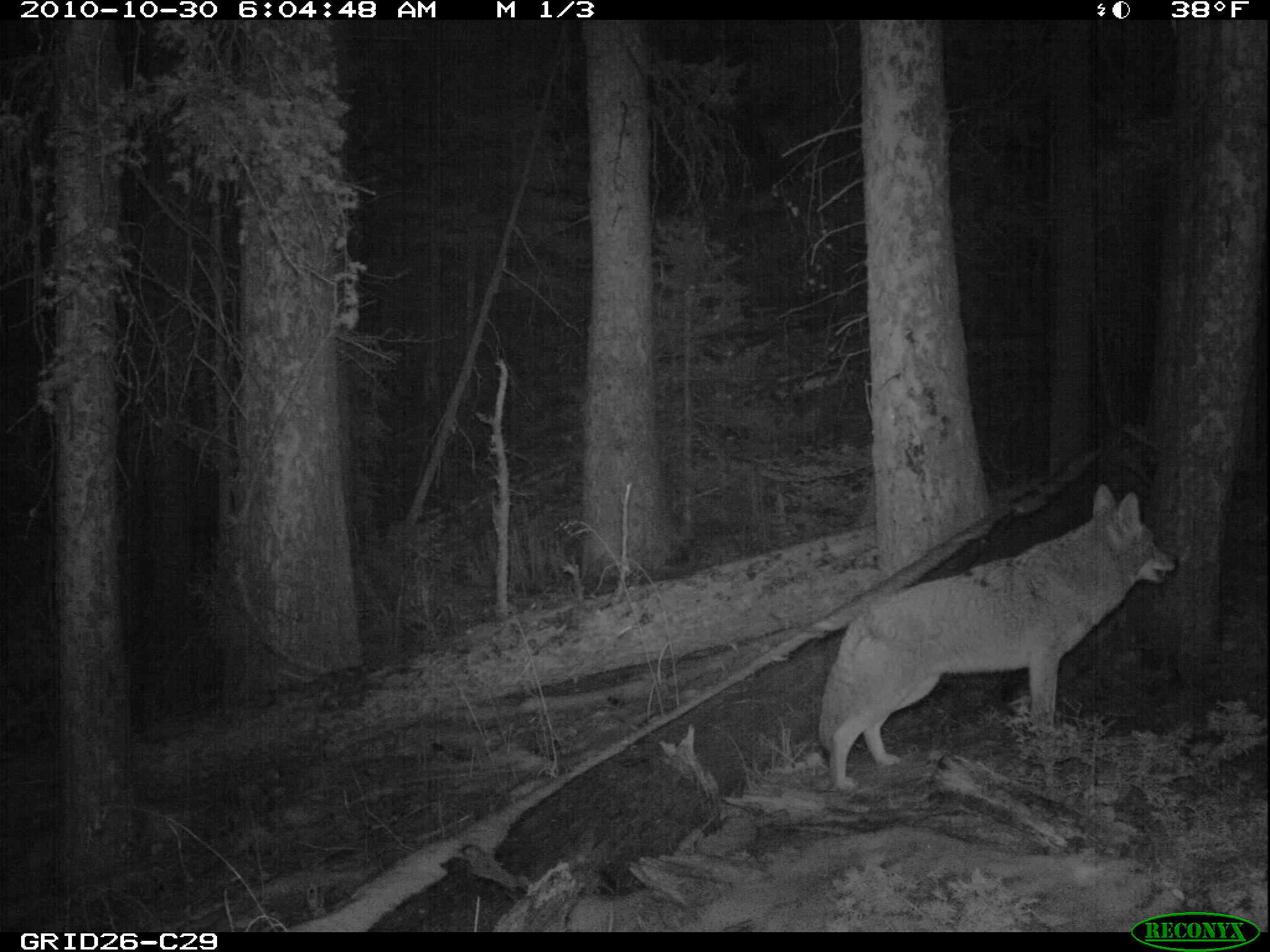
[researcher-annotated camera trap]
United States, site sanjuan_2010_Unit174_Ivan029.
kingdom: Animalia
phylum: Chordata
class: Mammalia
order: Carnivora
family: Canidae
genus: Canis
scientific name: Canis latrans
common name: coyote